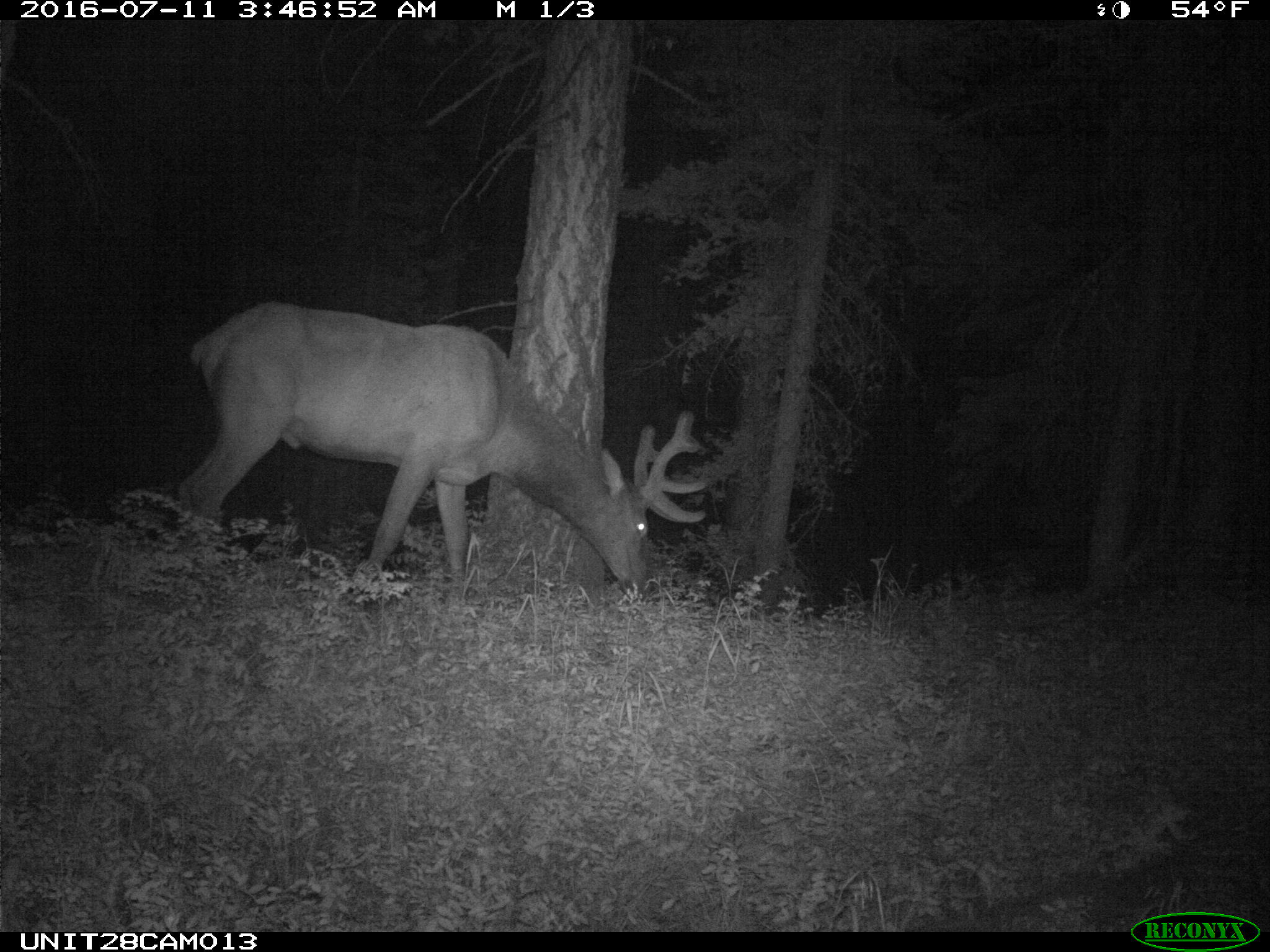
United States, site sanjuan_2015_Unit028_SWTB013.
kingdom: Animalia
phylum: Chordata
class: Mammalia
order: Artiodactyla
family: Cervidae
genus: Cervus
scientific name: Cervus elaphus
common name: red deer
Cervus elaphus (red deer).